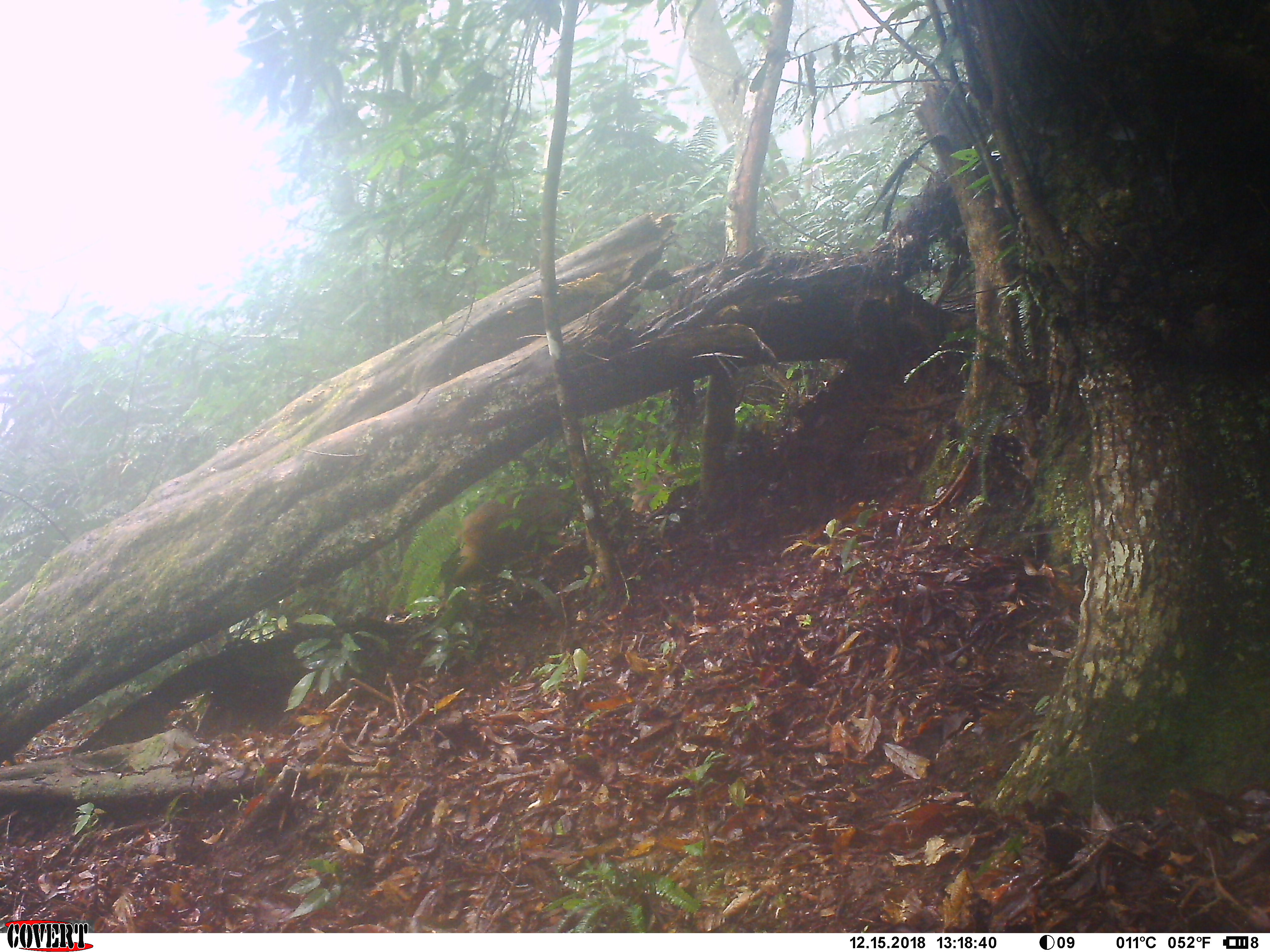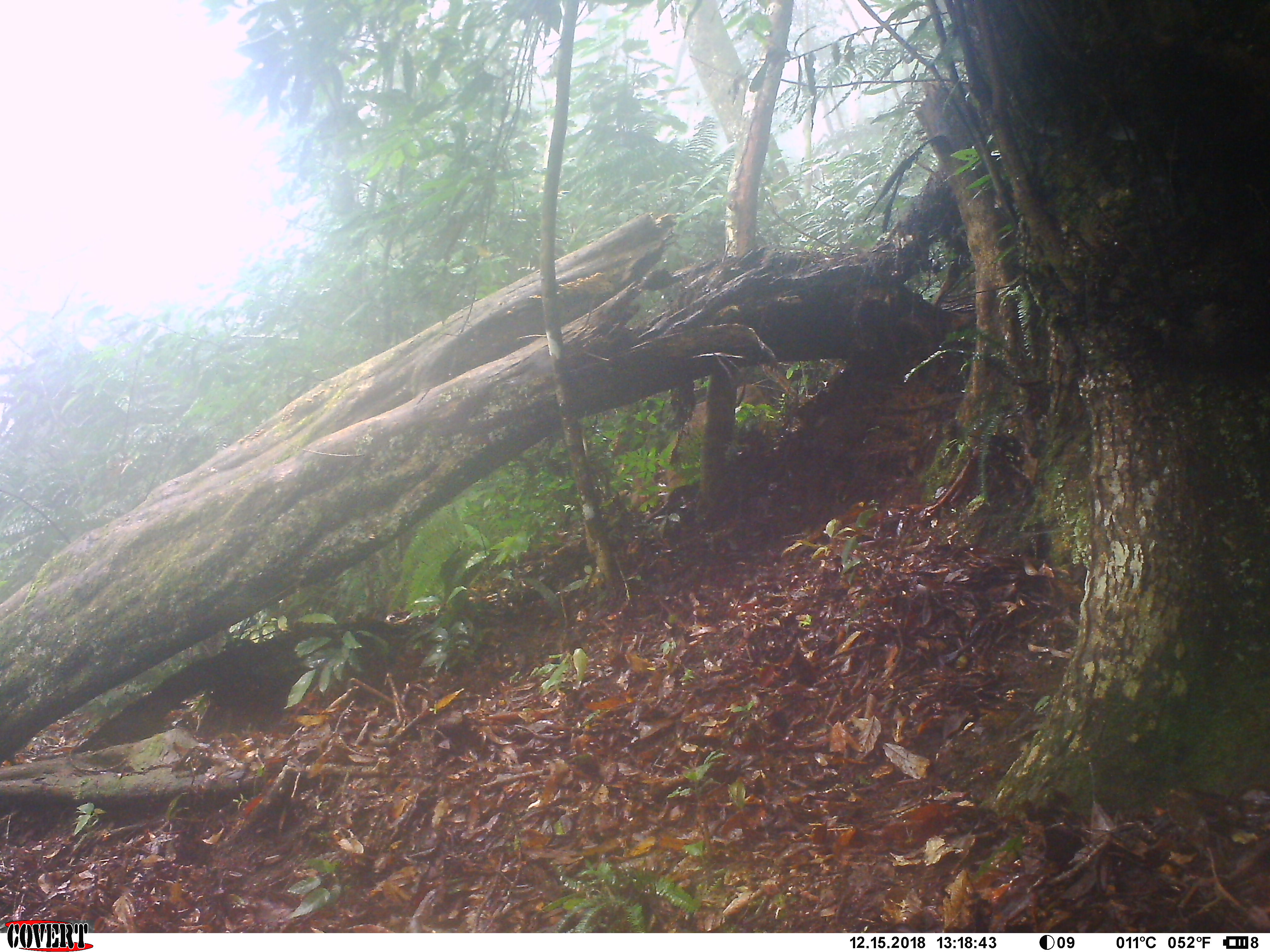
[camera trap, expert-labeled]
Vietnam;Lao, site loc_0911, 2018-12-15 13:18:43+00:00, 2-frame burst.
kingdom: Animalia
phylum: Chordata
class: Mammalia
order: Primates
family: Cercopithecidae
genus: Macaca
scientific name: Macaca arctoides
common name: stump-tailed macaque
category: stump tailed macaque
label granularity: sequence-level